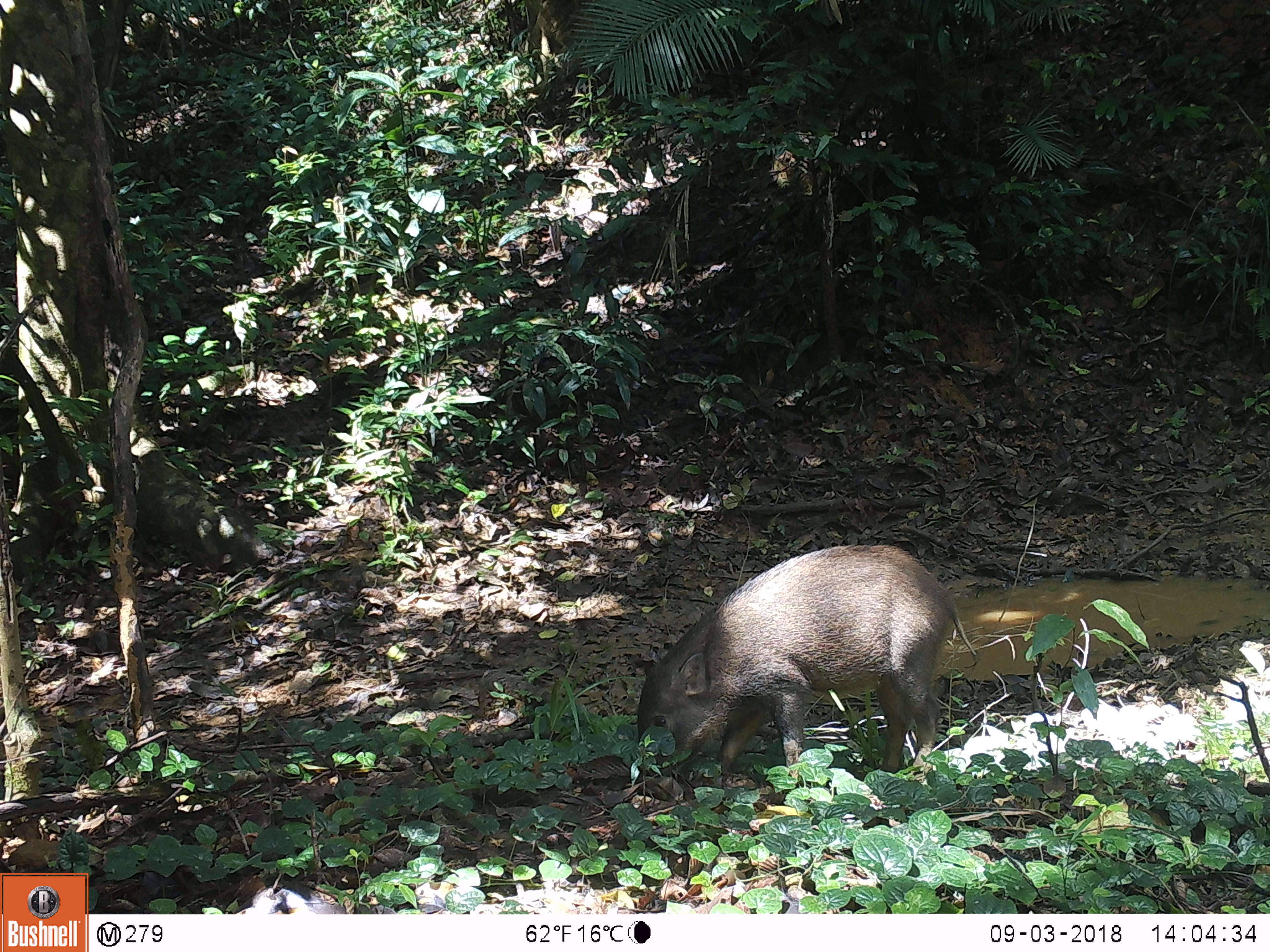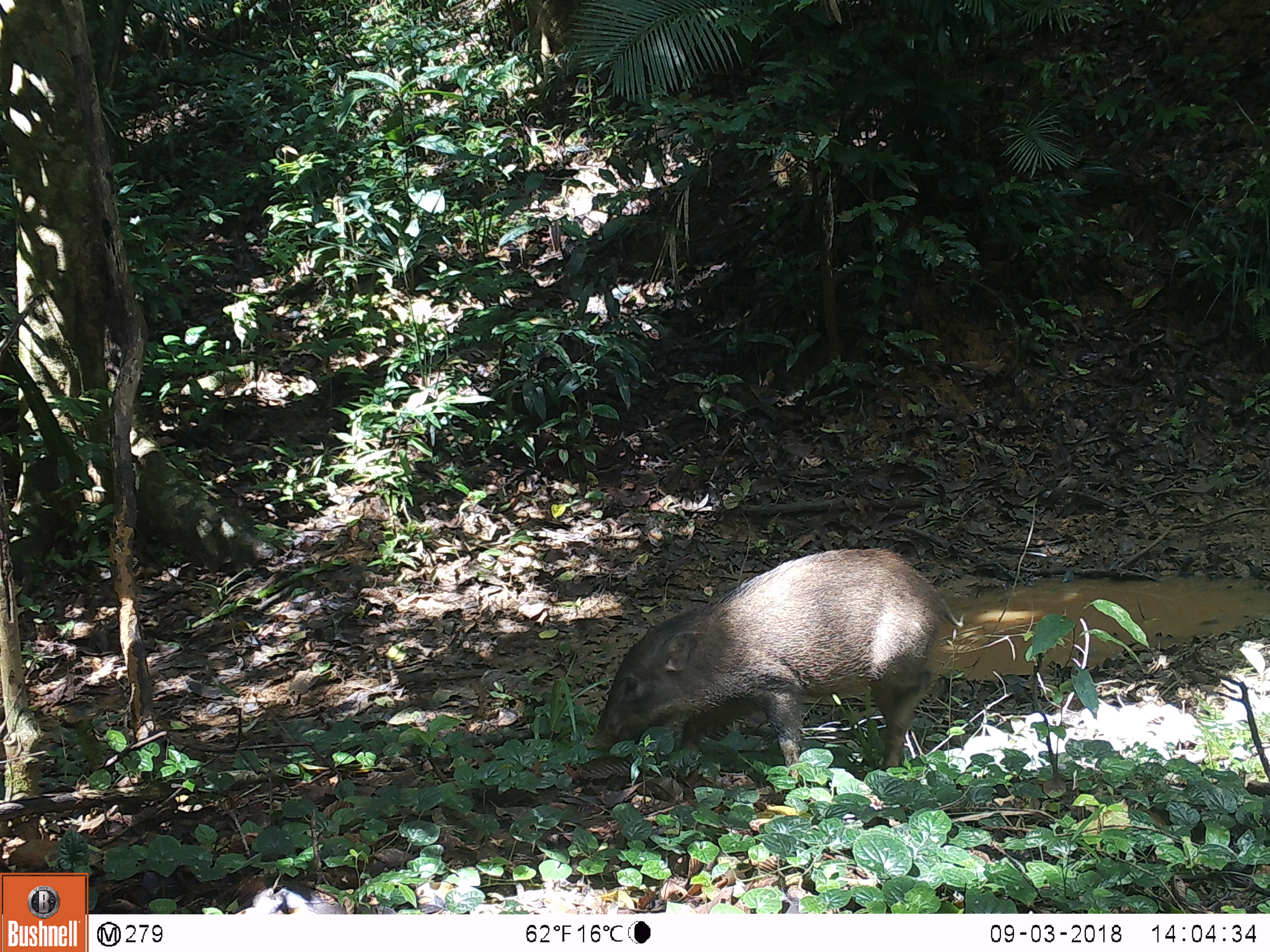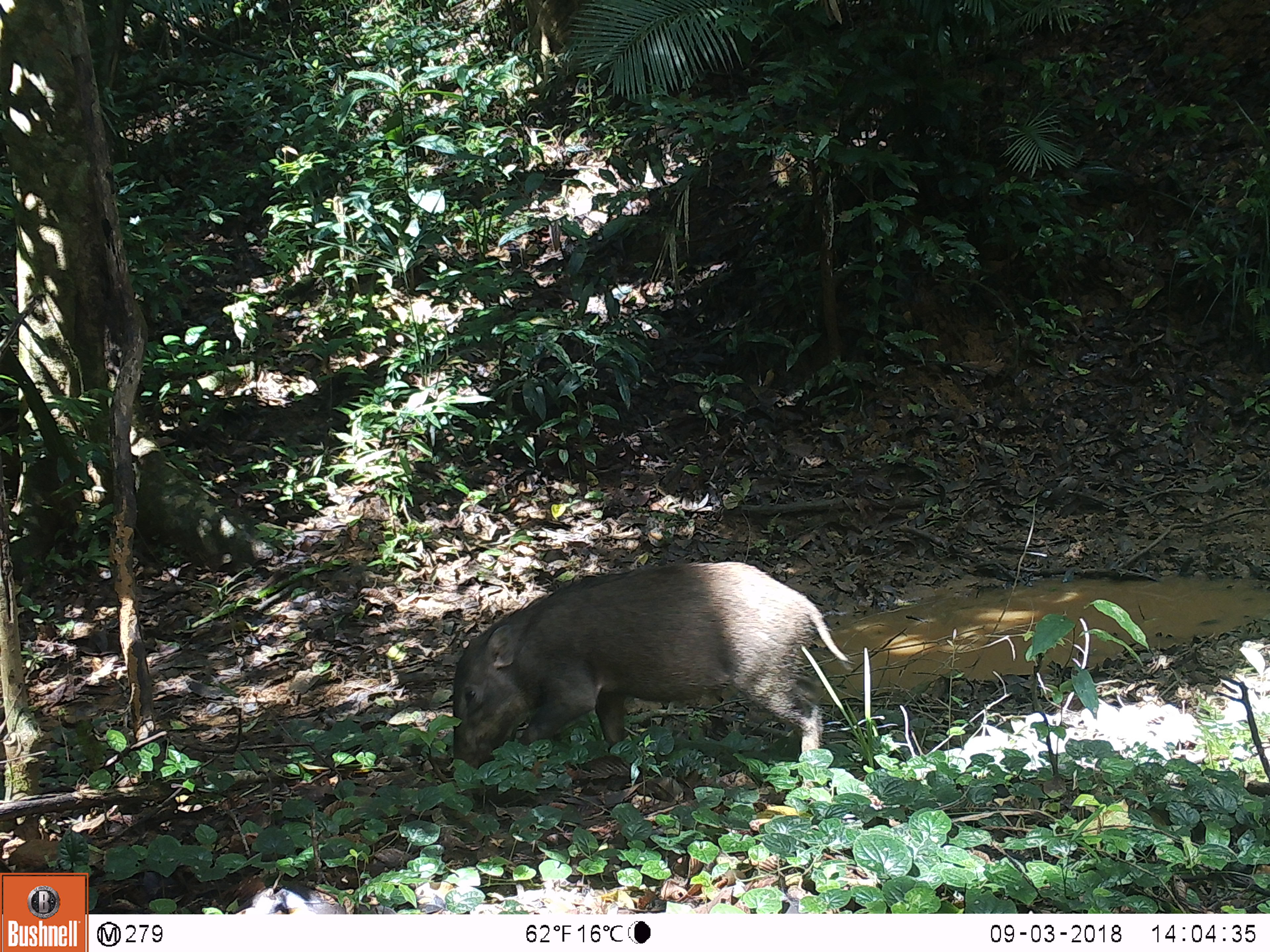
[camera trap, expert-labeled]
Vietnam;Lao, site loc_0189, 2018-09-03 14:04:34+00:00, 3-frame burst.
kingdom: Animalia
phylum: Chordata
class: Mammalia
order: Artiodactyla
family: Suidae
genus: Sus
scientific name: Sus scrofa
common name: eurasian wild pig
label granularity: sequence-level